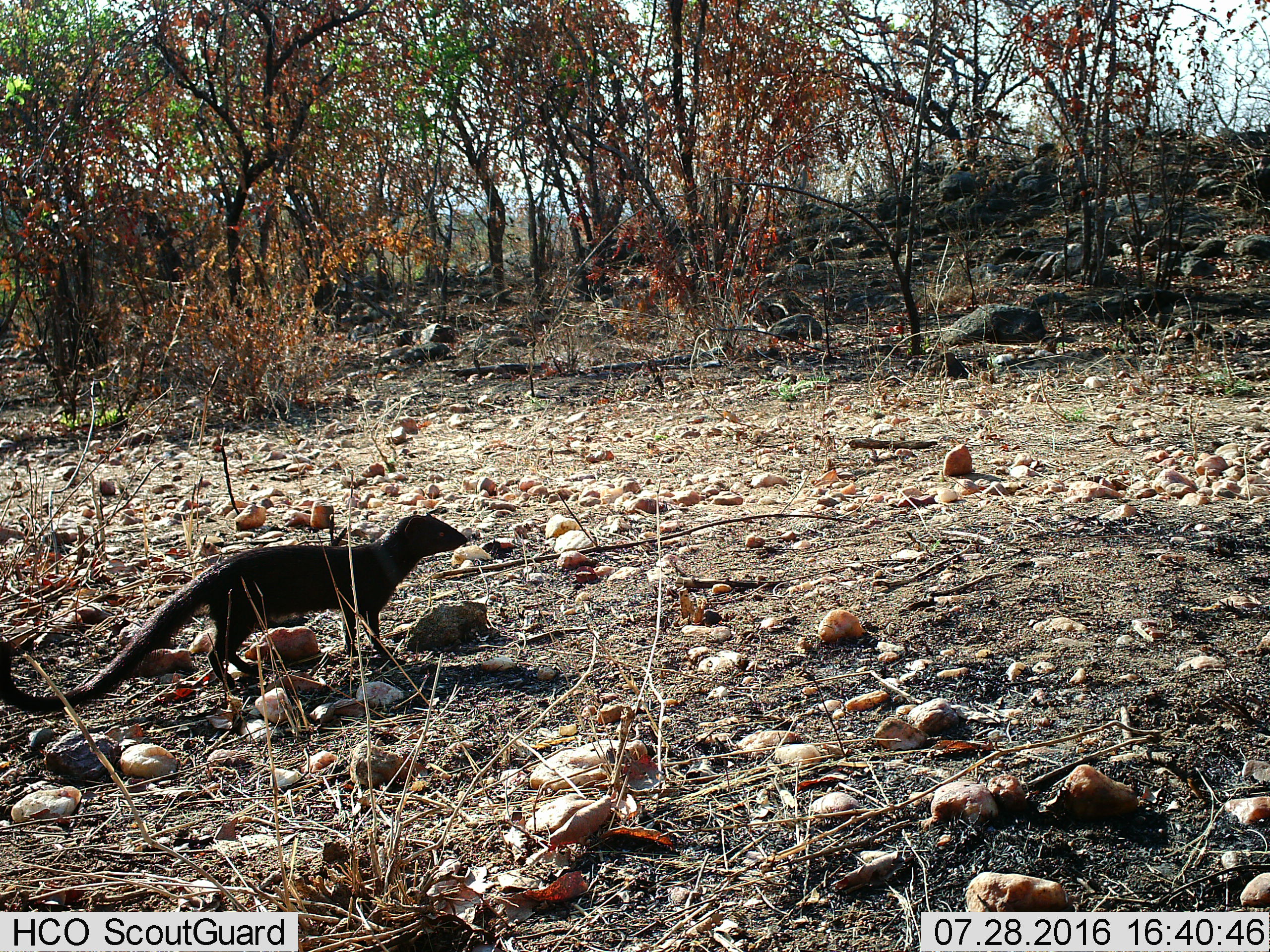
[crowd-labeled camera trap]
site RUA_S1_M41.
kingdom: Animalia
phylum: Chordata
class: Mammalia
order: Carnivora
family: Herpestidae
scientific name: Herpestidae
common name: mongoose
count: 1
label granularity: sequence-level